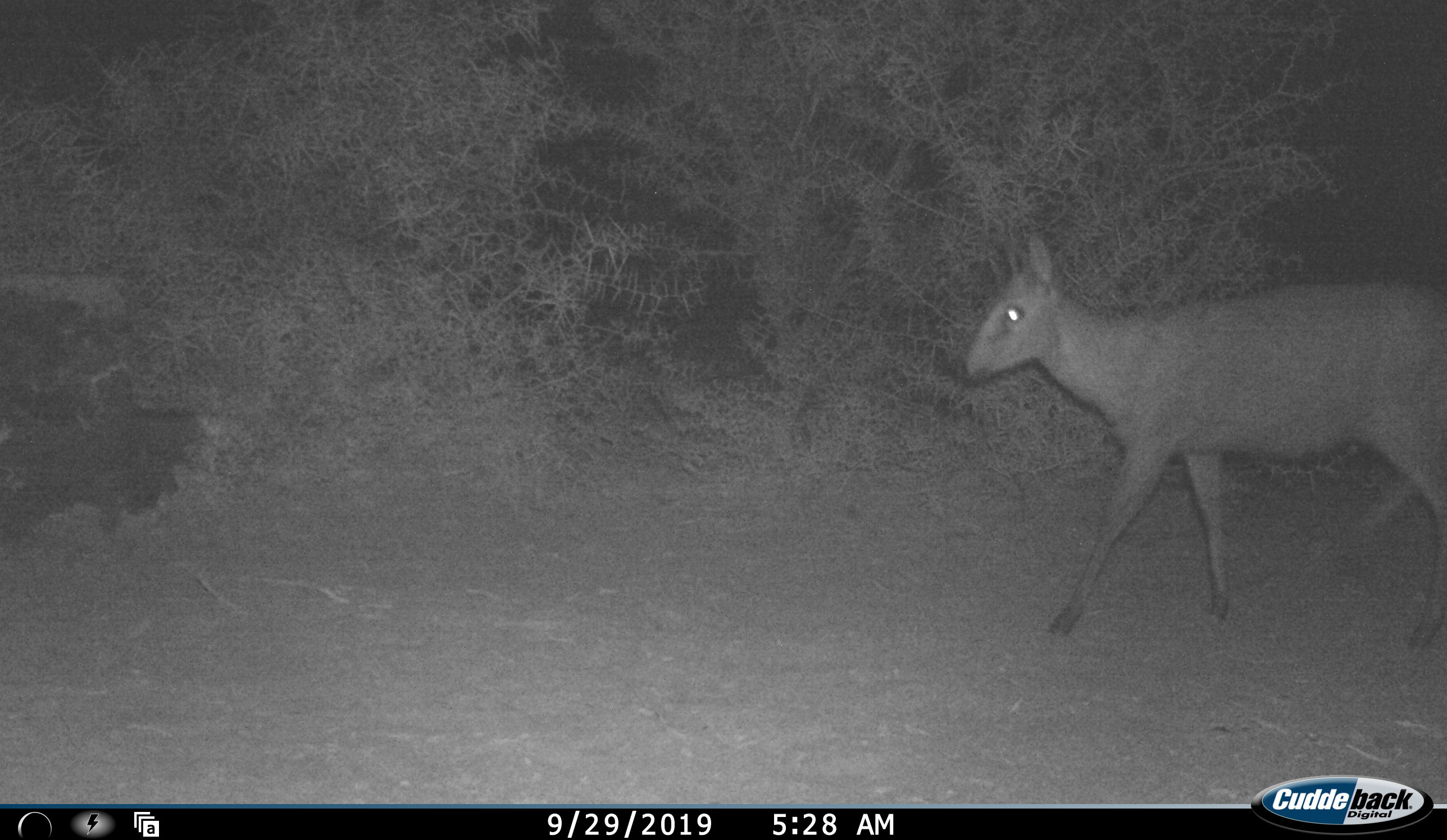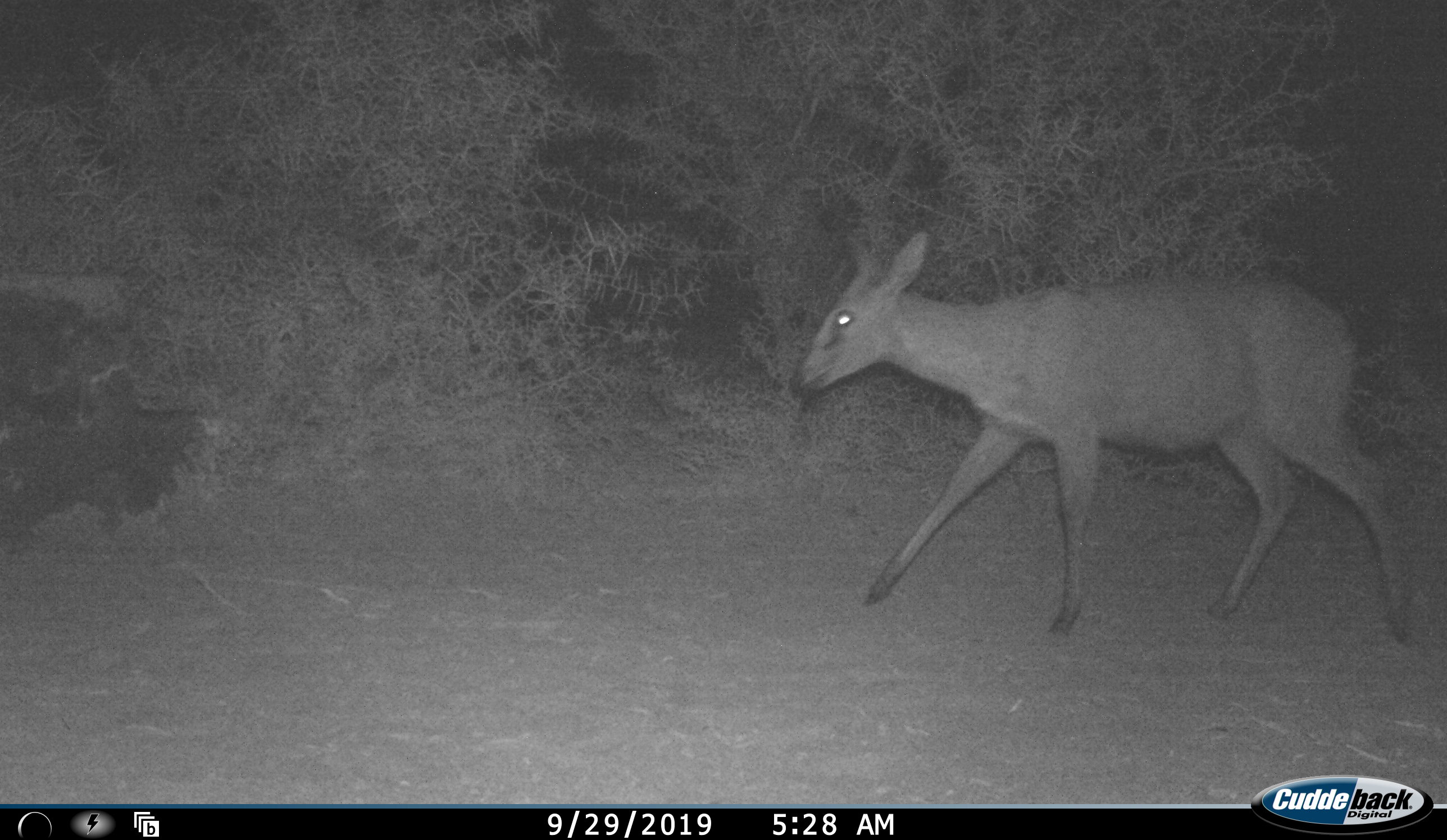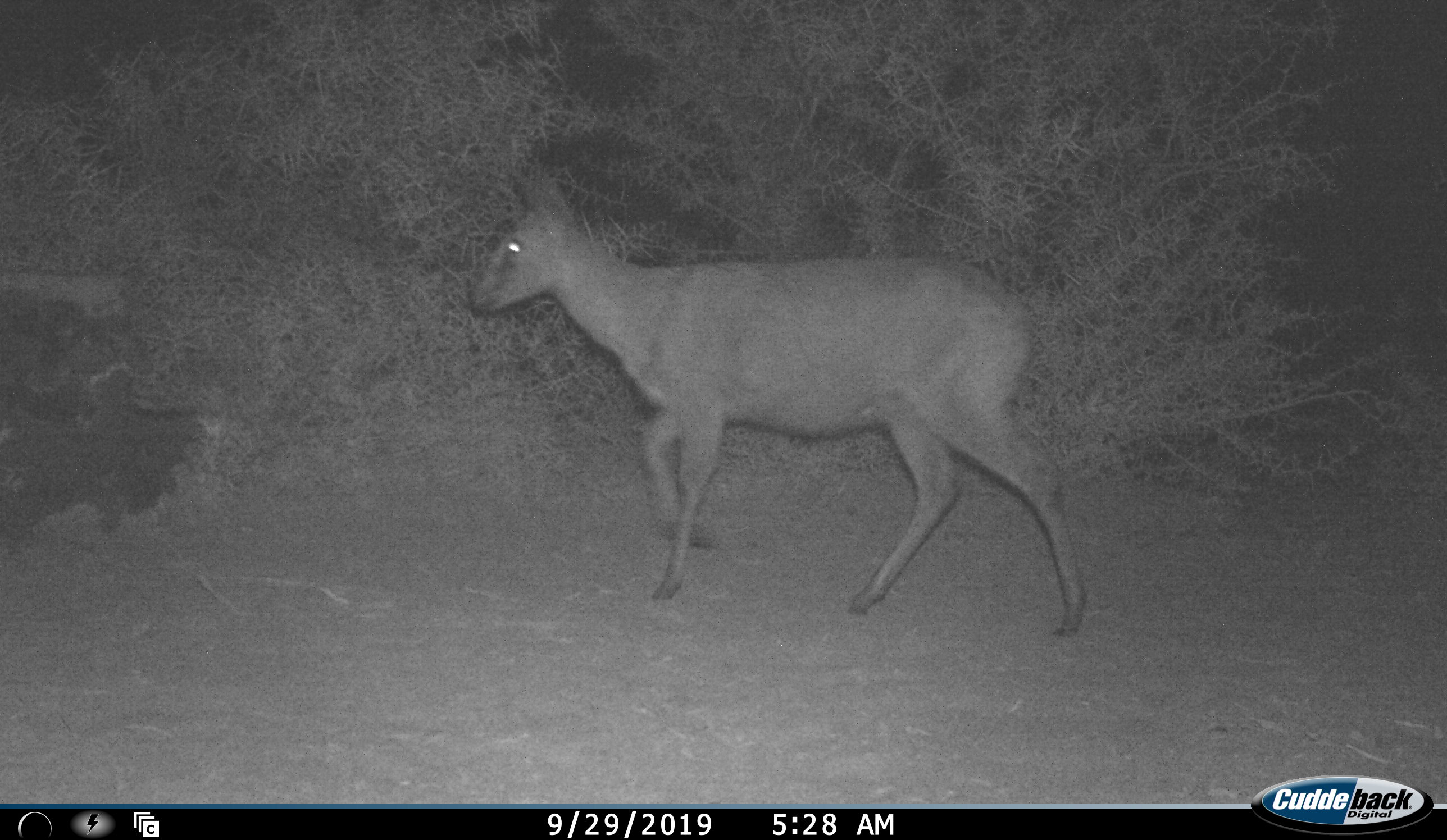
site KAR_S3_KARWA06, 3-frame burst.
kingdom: Animalia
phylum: Chordata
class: Mammalia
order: Artiodactyla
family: Bovidae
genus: Sylvicapra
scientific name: Sylvicapra grimmia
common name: common duiker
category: duikercommongrey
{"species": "duikercommongrey (common duiker) (Sylvicapra grimmia)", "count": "1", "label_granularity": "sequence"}